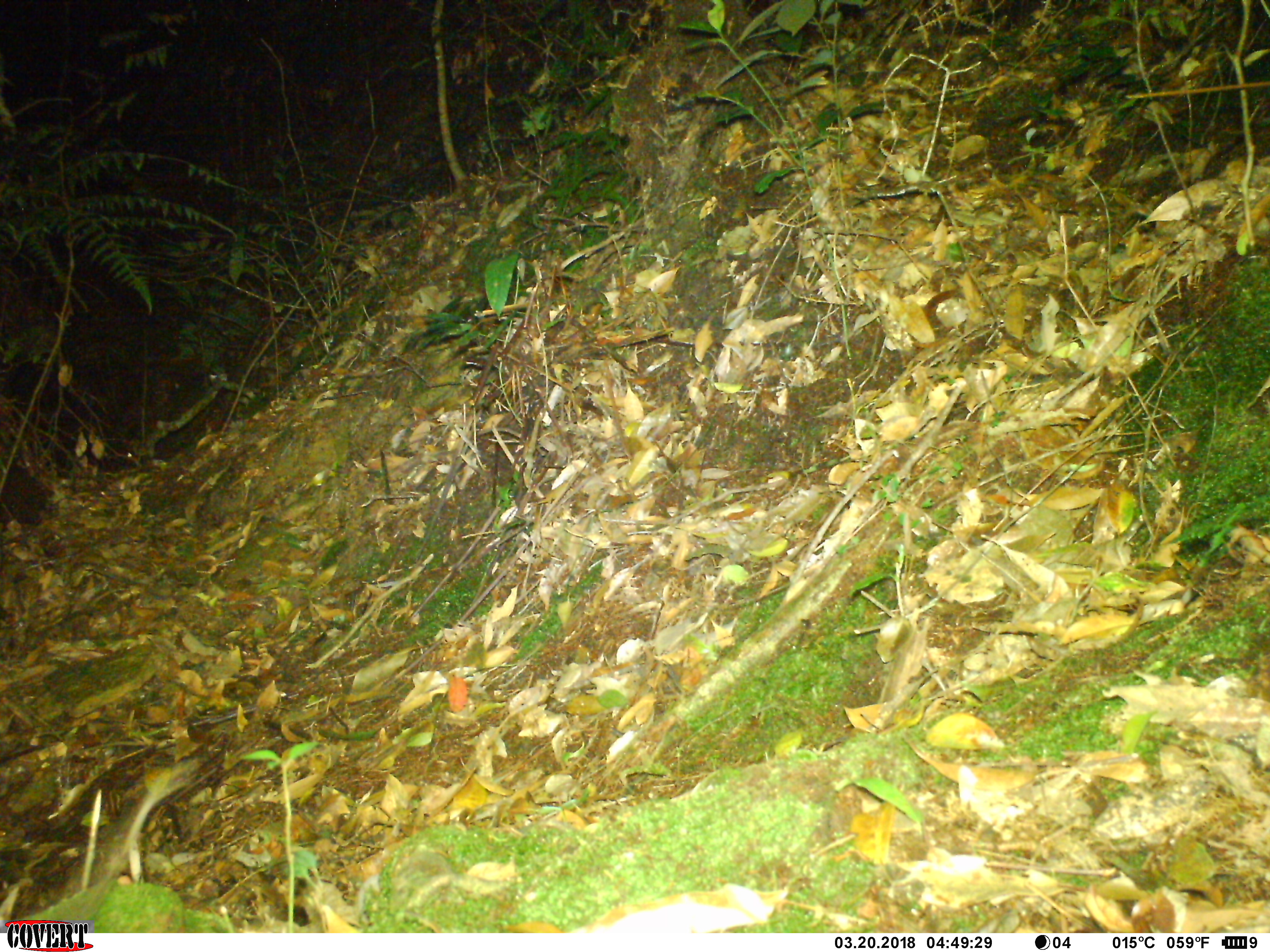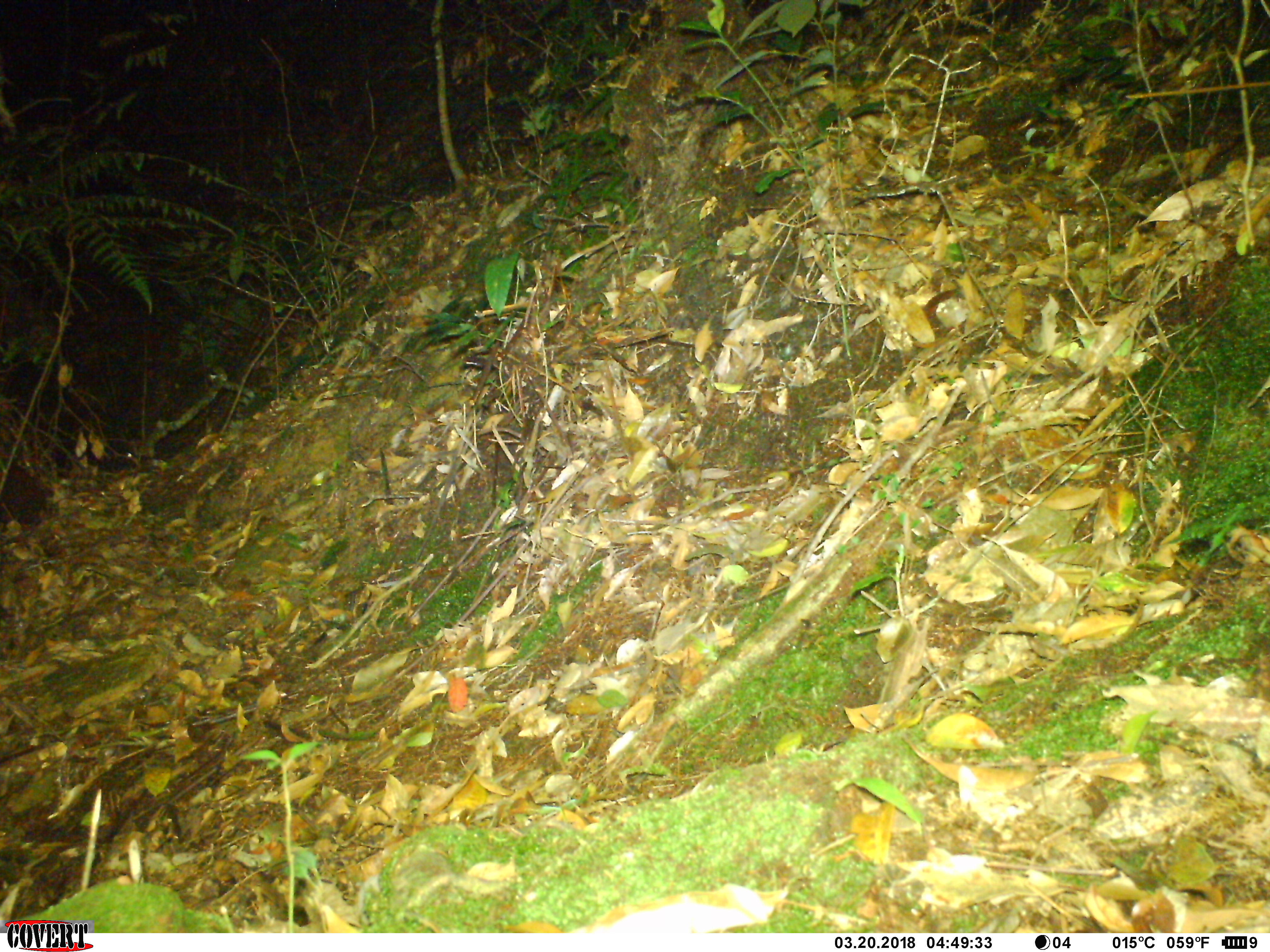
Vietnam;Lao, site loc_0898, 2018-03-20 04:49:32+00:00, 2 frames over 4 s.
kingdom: Animalia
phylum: Chordata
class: Mammalia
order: Rodentia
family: Muridae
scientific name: Muridae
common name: old-world mice and rats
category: unidentified murid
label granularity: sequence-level